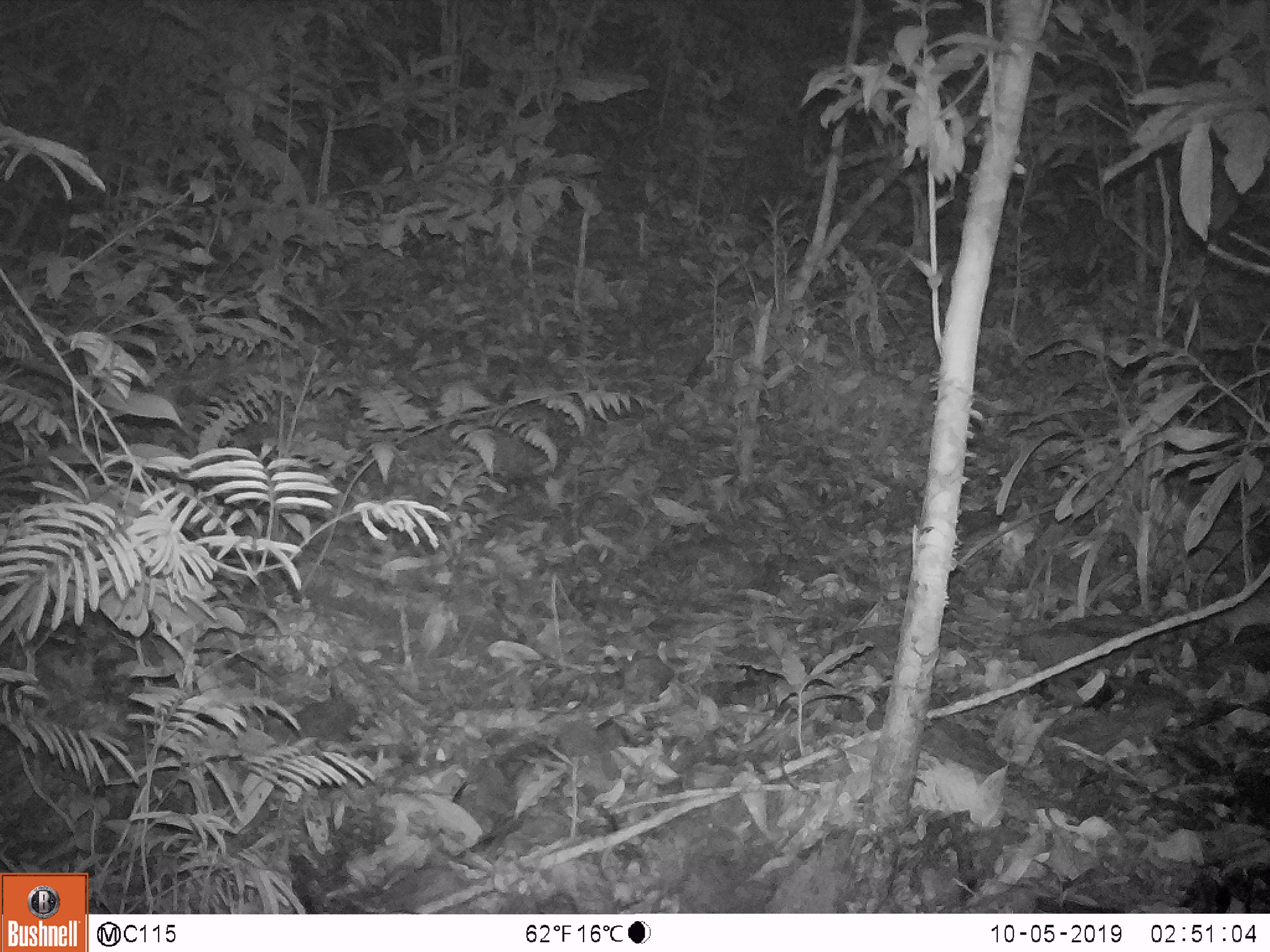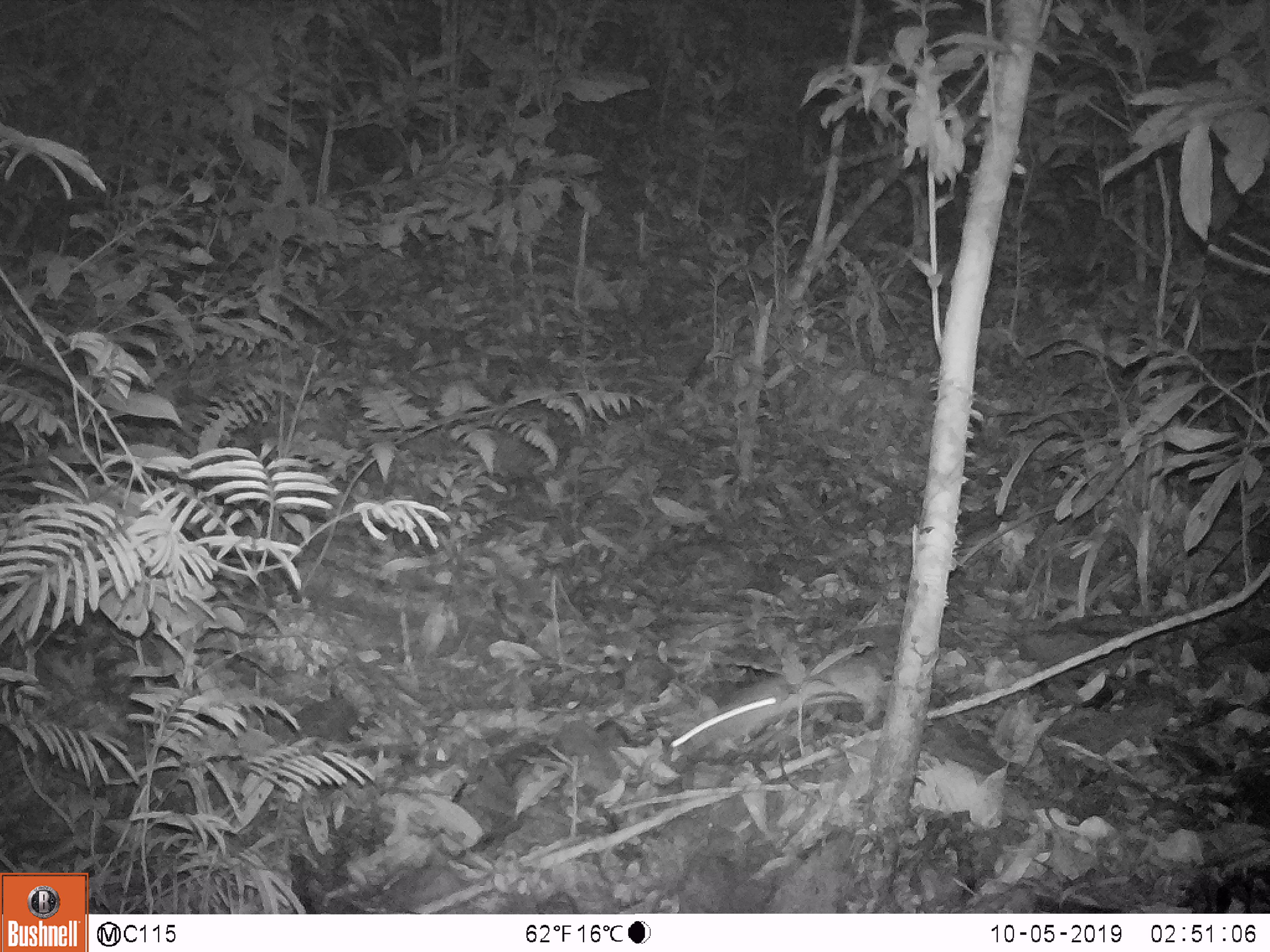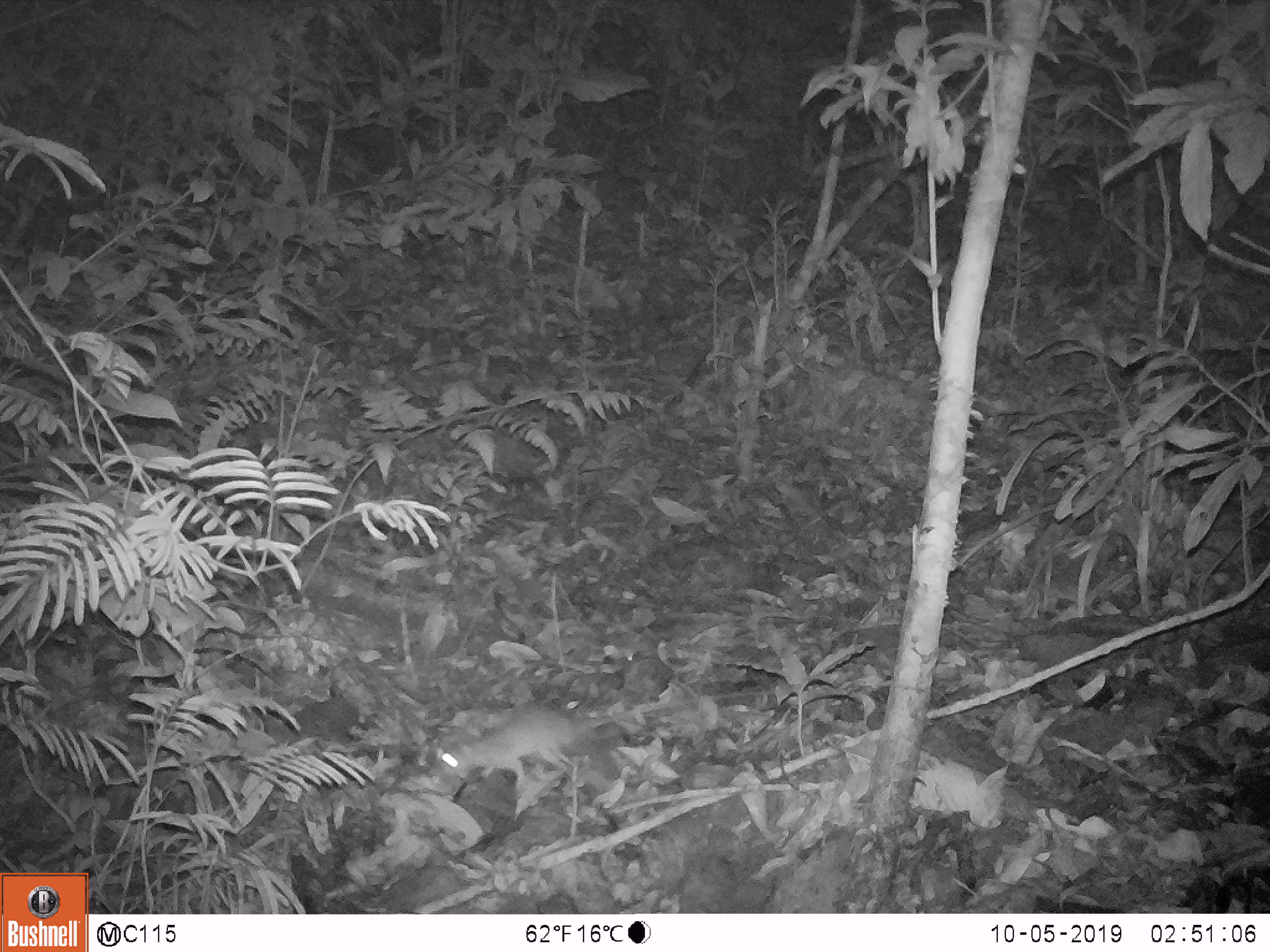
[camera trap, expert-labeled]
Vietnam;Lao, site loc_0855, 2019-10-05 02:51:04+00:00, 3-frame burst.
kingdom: Animalia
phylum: Chordata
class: Mammalia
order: Rodentia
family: Muridae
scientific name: Muridae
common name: old-world mice and rats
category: unidentified murid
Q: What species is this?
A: Unidentified murid (old-world mice and rats) (Muridae).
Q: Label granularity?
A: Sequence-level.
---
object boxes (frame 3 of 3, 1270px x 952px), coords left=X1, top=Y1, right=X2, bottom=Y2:
unidentified murid: left=434, top=700, right=673, bottom=786